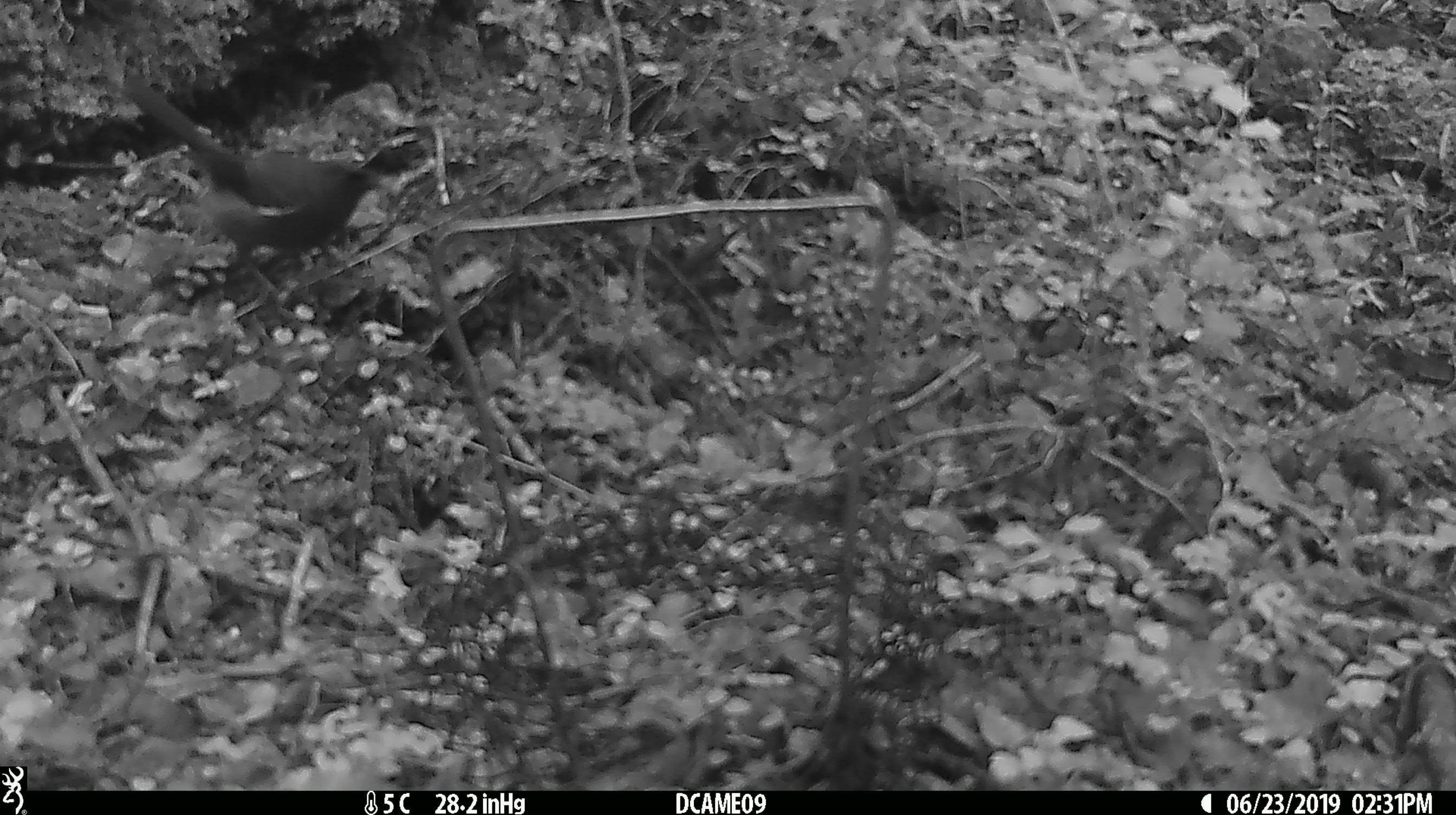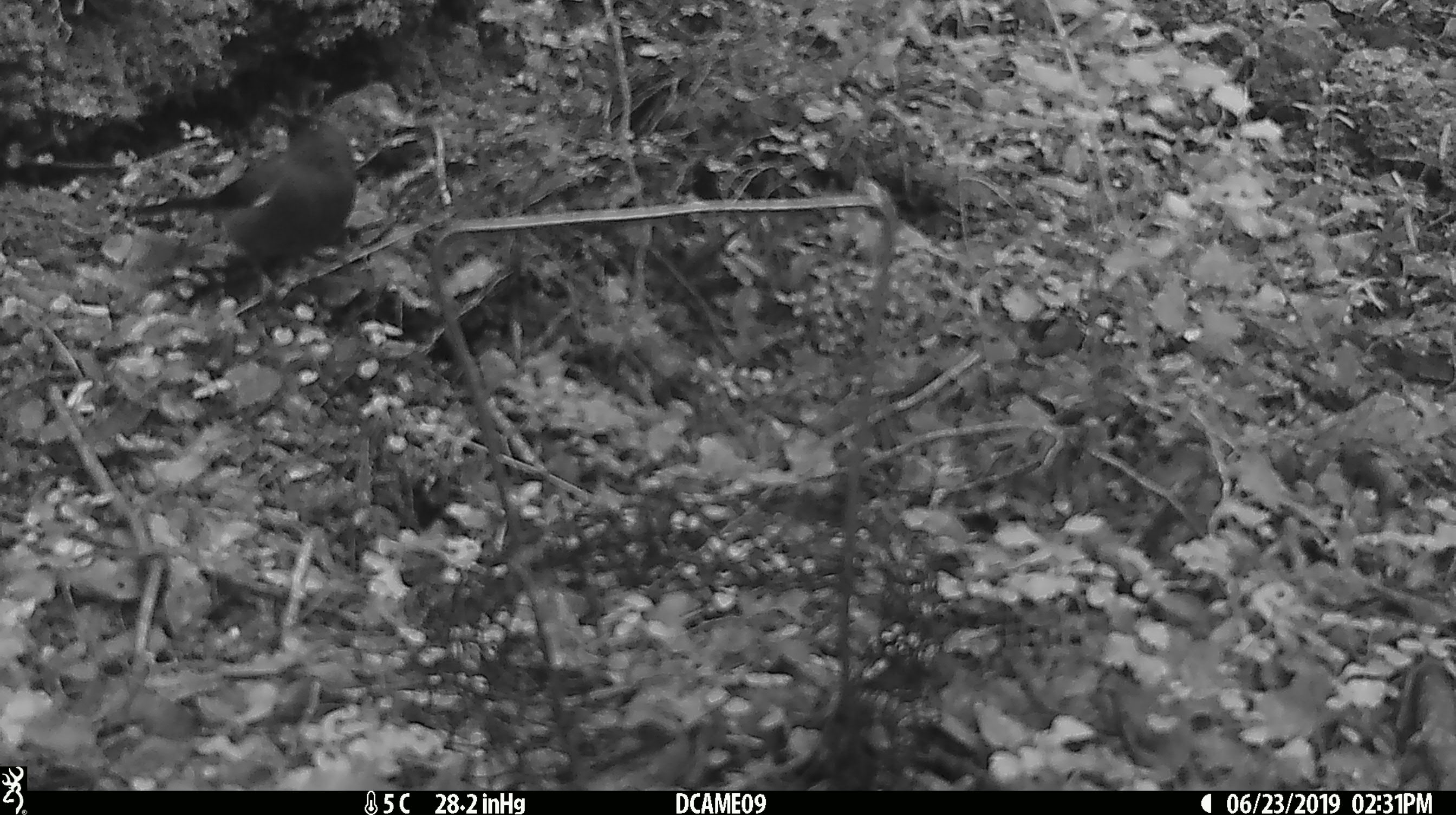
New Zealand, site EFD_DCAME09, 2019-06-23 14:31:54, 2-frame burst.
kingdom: Animalia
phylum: Chordata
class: Aves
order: Passeriformes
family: Meliphagidae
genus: Anthornis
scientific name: Anthornis melanura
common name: new zealand bellbird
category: bellbird